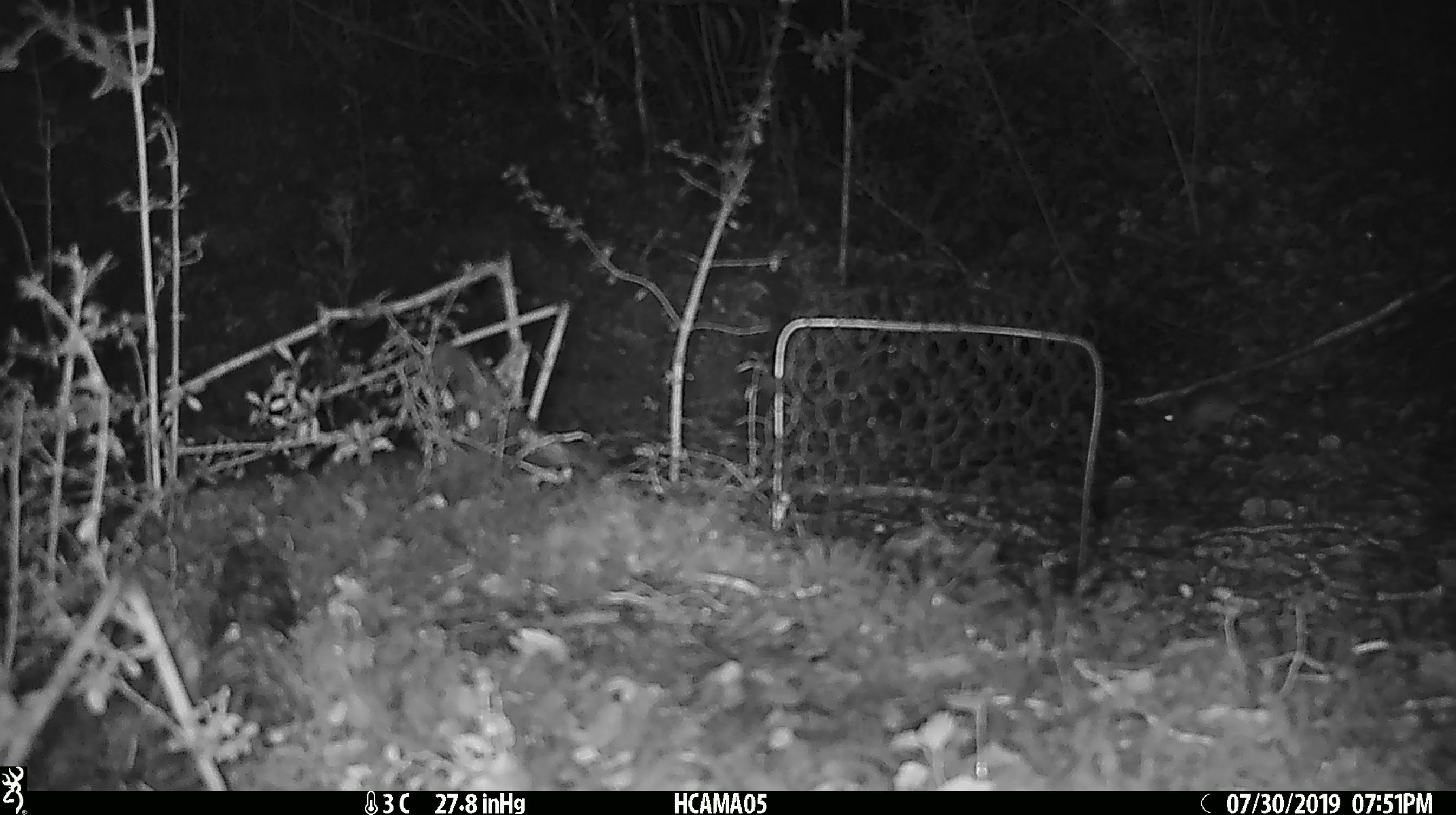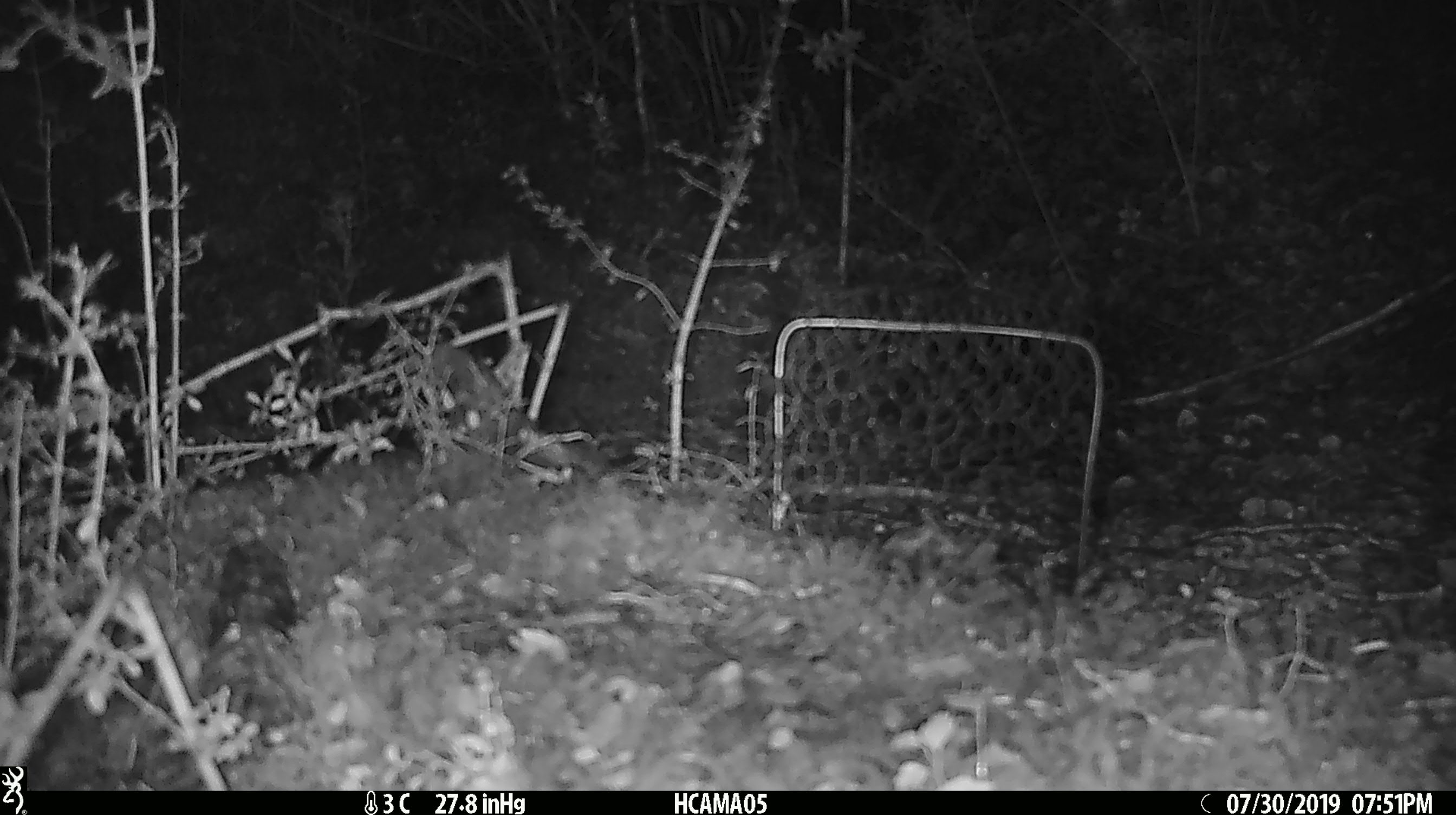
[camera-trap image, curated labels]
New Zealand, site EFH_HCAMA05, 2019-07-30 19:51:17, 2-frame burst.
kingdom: Animalia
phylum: Chordata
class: Mammalia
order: Rodentia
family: Muridae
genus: Mus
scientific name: Mus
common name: mouse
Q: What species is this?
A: Mouse (Mus).